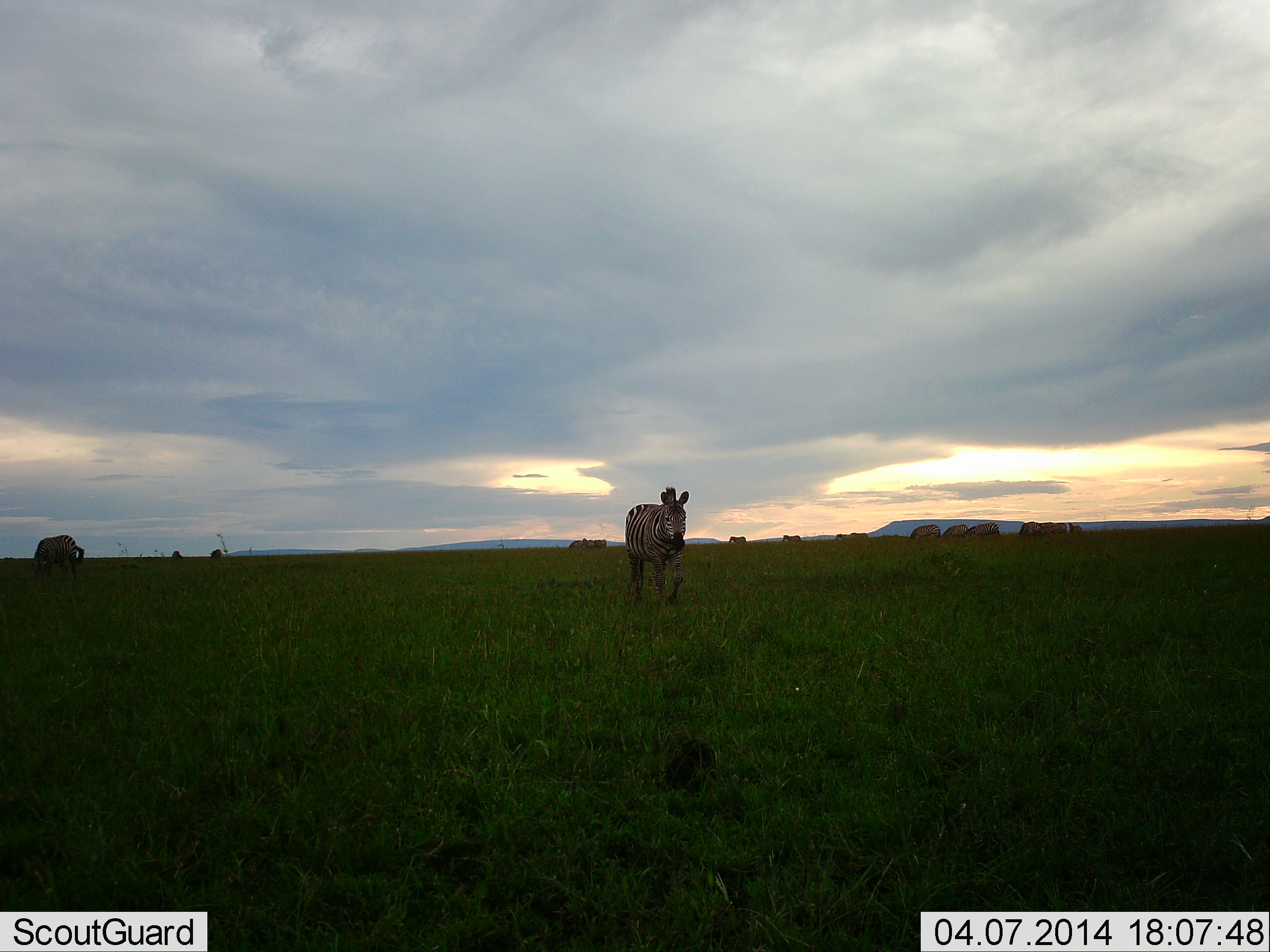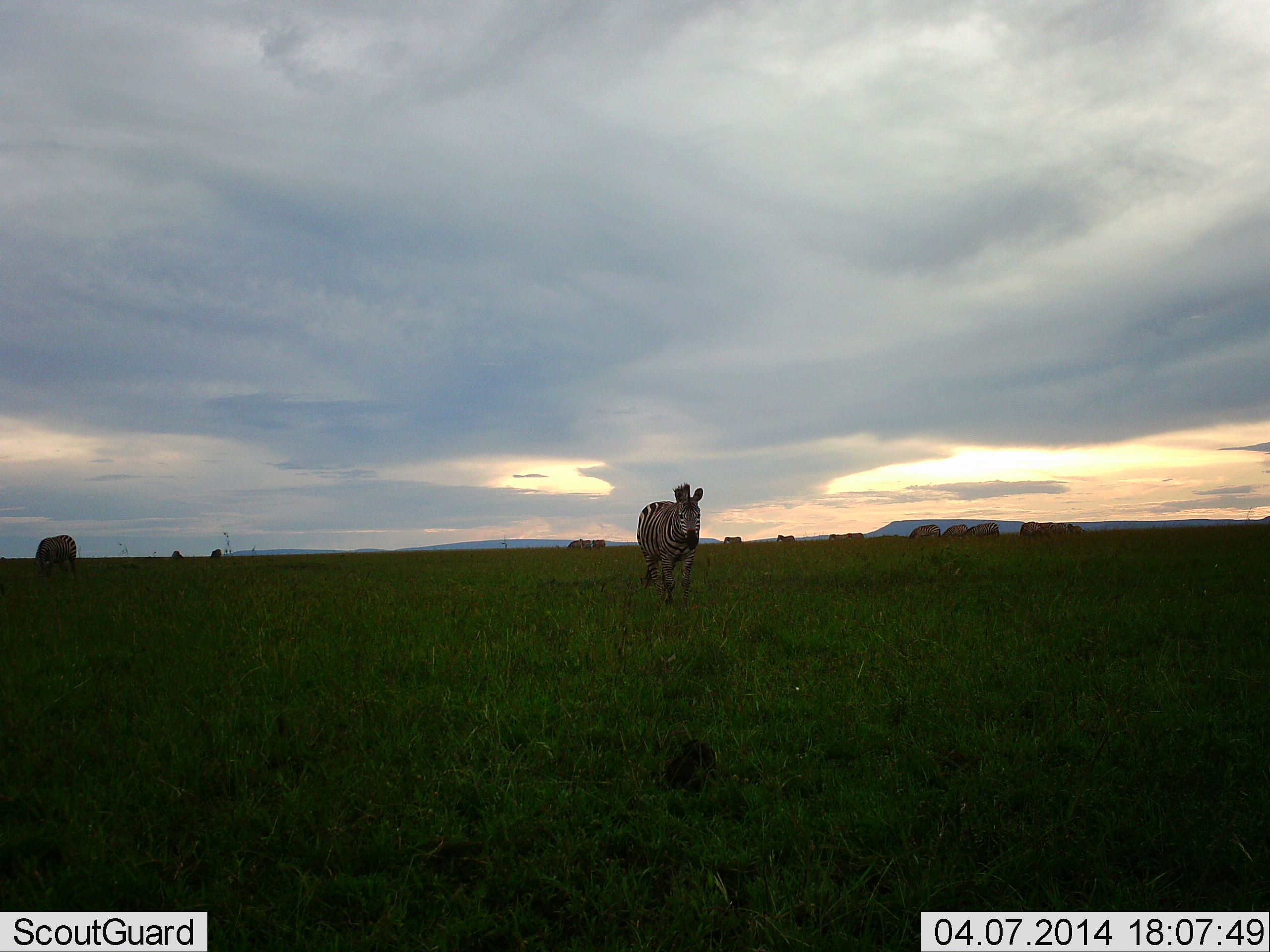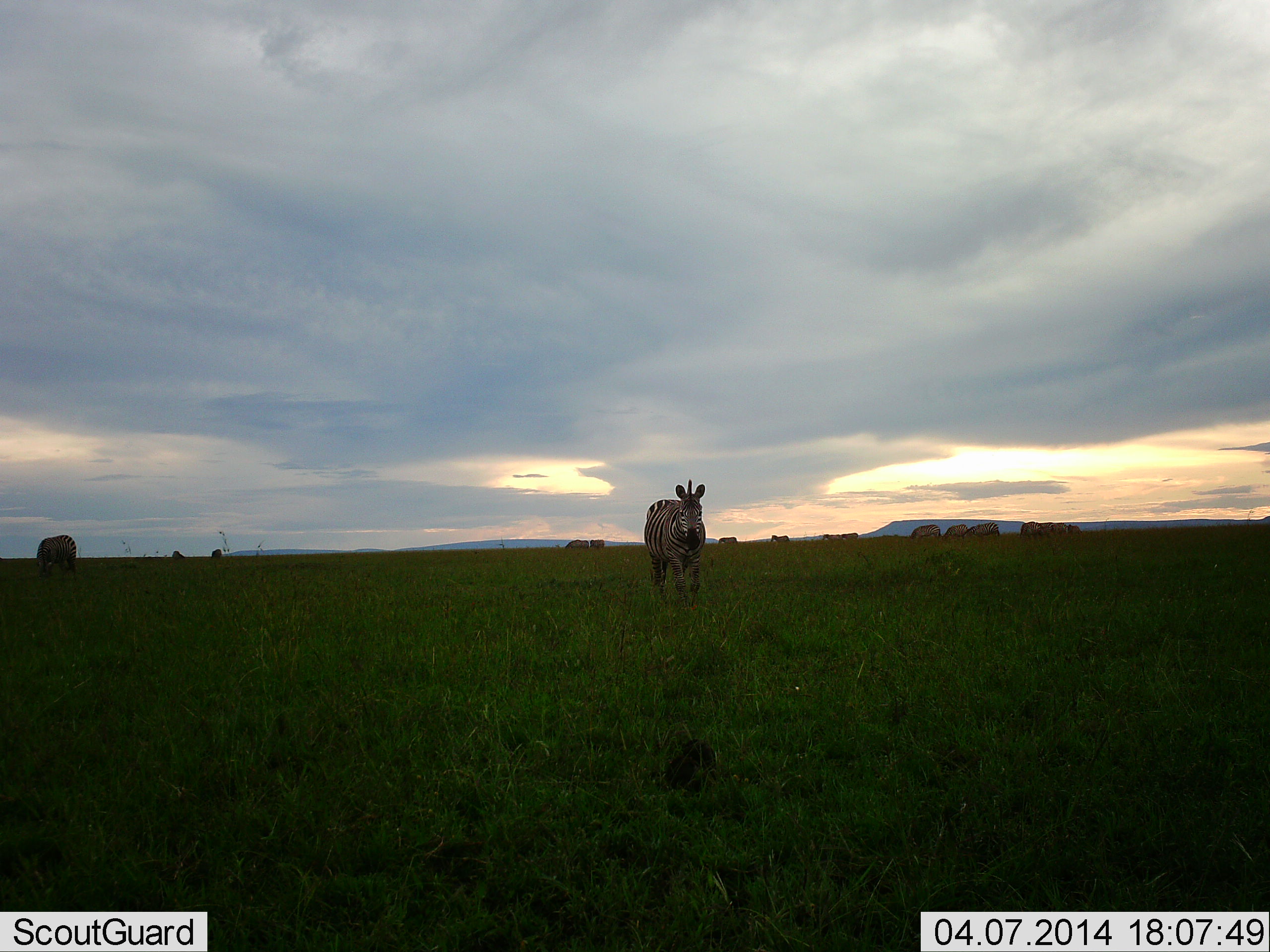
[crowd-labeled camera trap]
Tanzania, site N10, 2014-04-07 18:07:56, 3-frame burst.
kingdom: Animalia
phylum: Chordata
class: Mammalia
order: Perissodactyla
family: Equidae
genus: Equus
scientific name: Equus quagga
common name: plains zebra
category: zebra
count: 11-50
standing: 40%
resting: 10%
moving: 80%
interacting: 0%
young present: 0%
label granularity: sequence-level